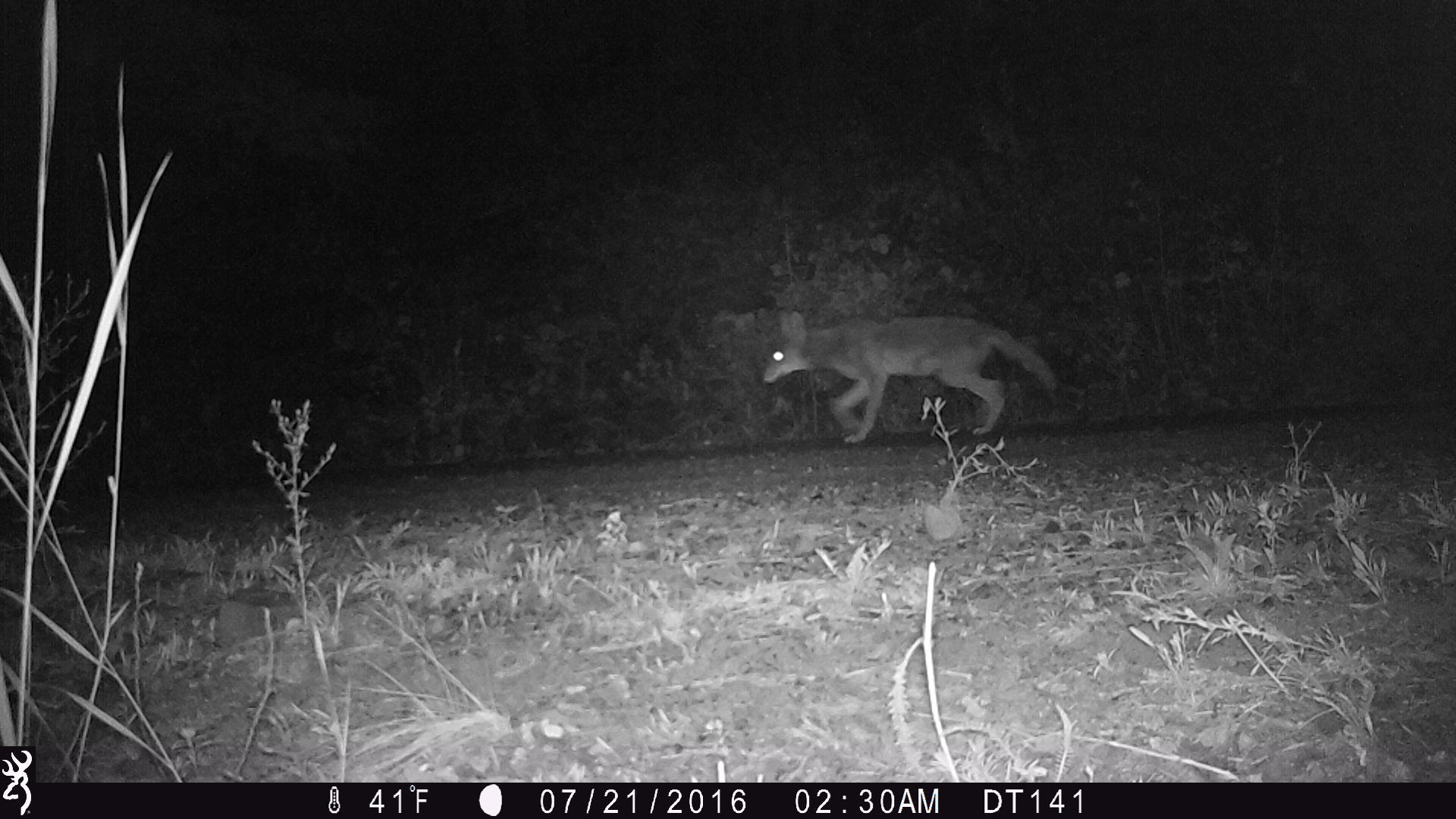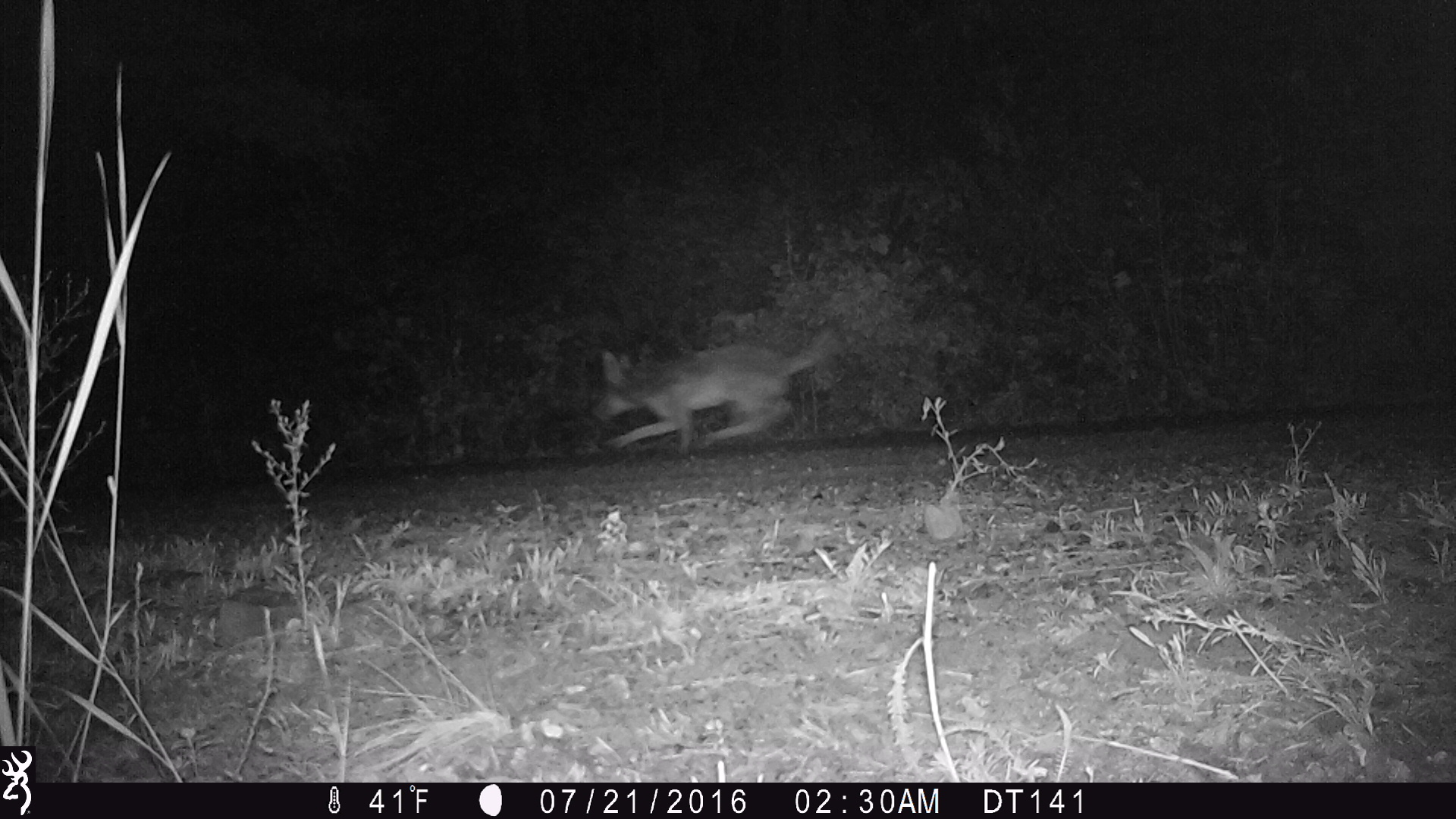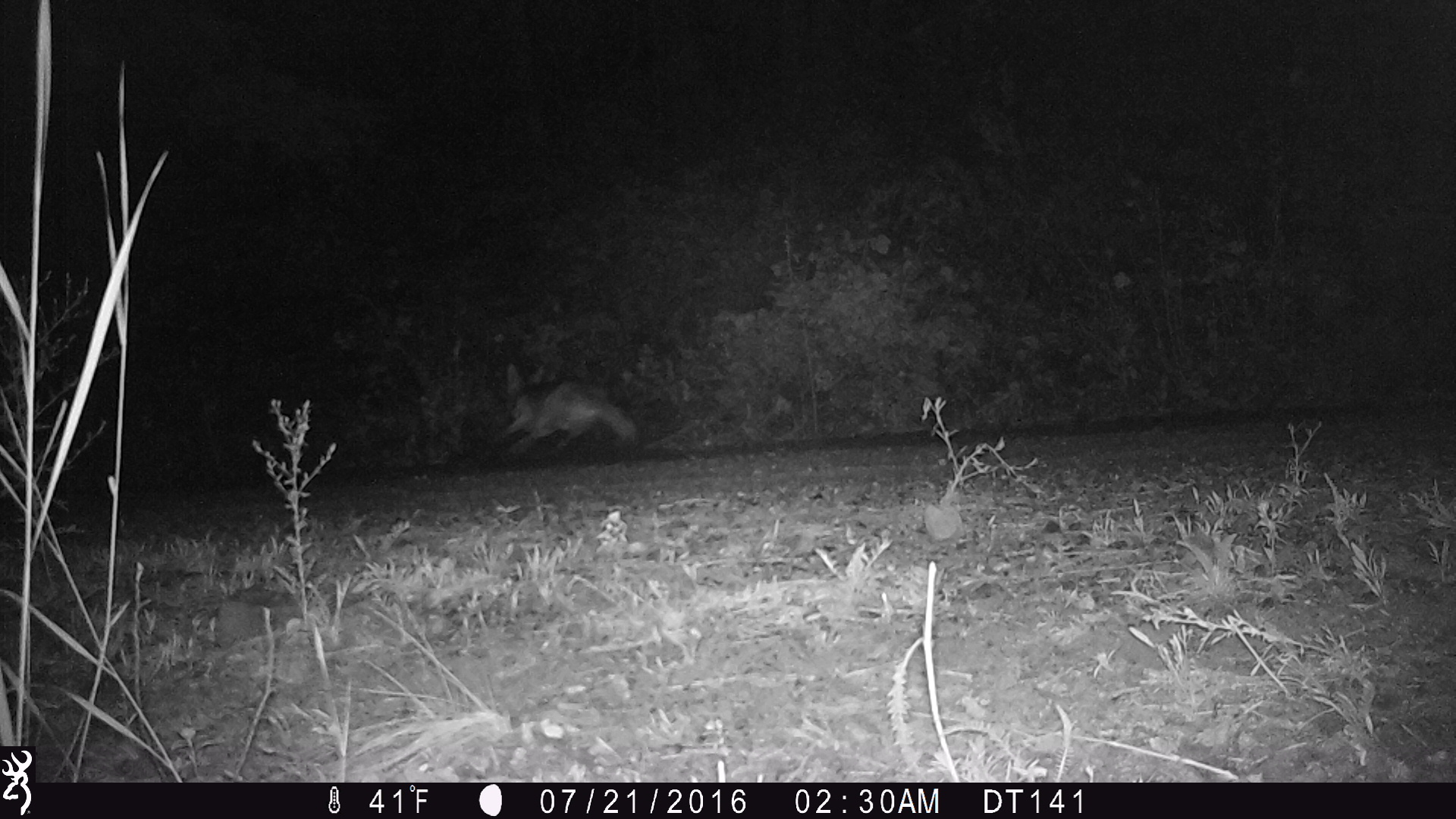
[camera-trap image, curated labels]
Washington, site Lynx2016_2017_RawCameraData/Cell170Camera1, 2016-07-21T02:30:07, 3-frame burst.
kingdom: Animalia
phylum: Chordata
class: Mammalia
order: Carnivora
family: Canidae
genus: Canis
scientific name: Canis latrans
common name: coyote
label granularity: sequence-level